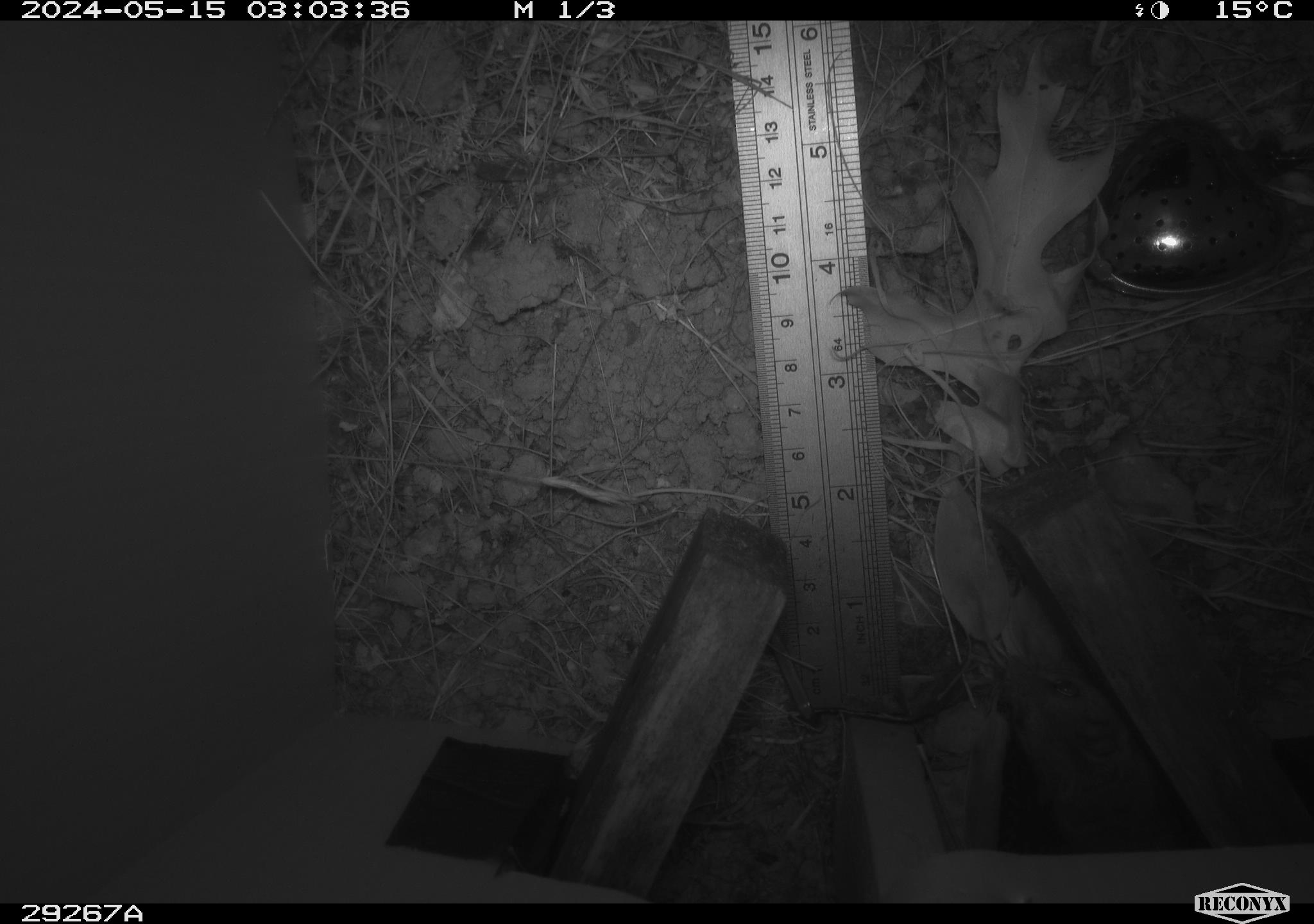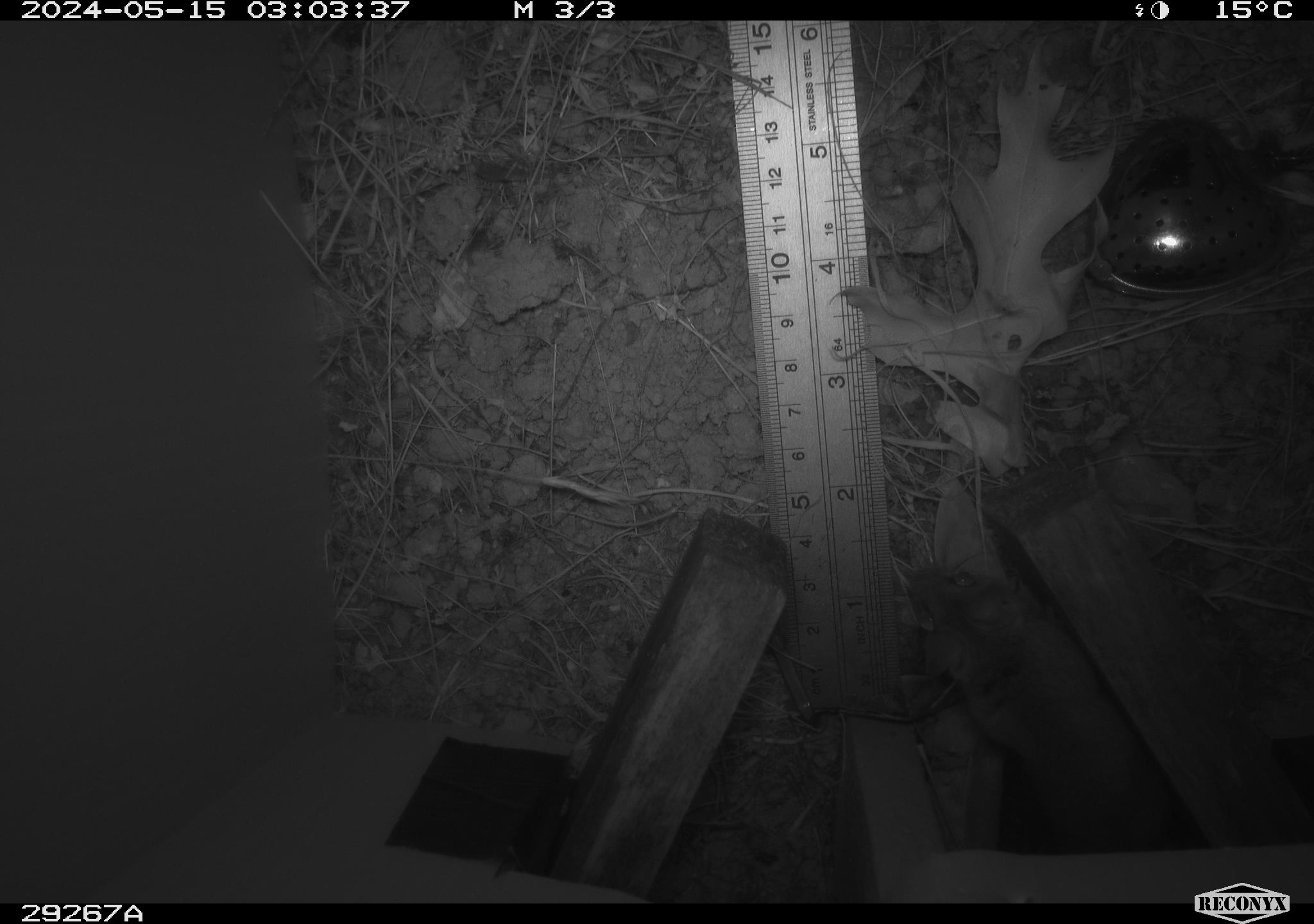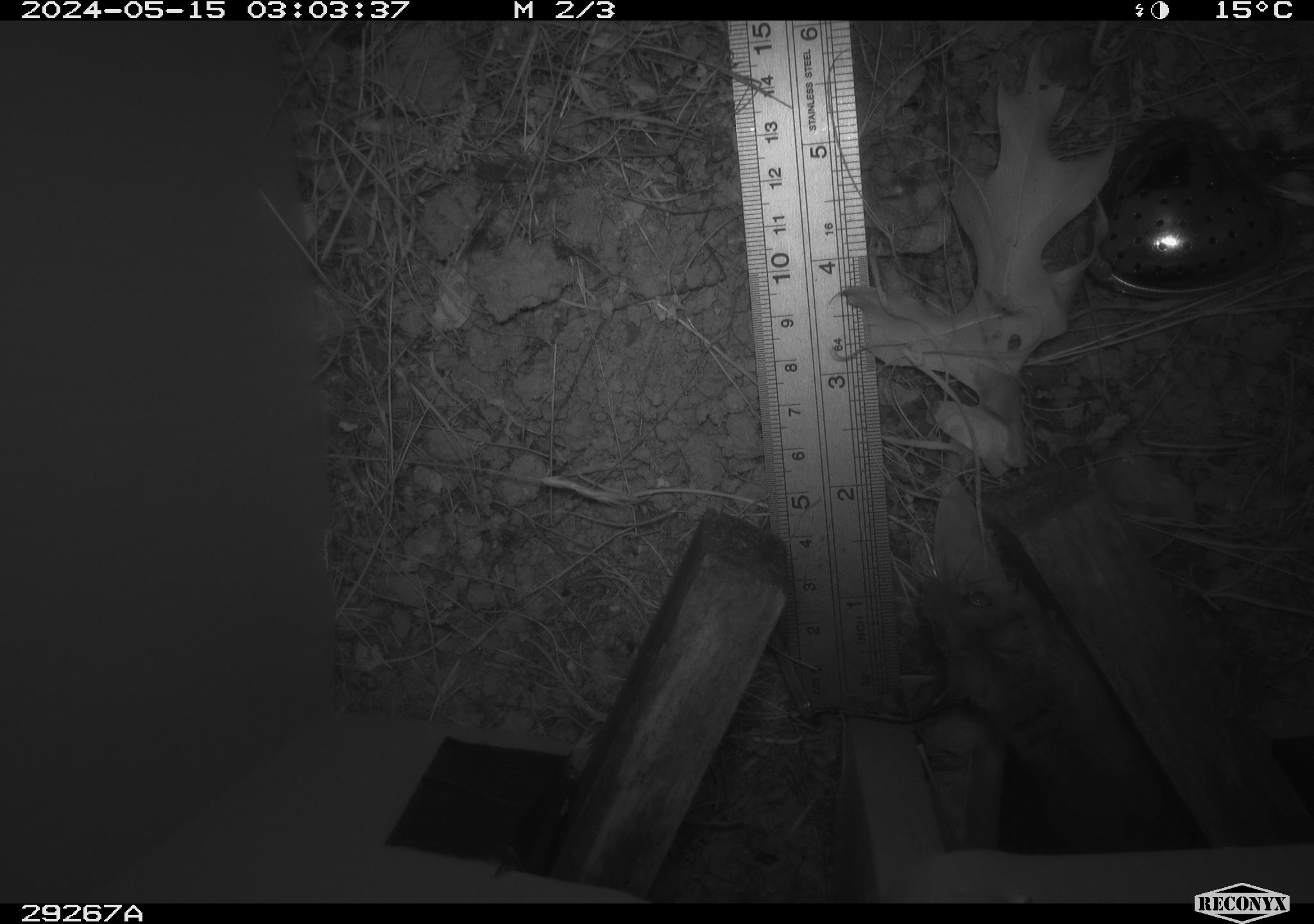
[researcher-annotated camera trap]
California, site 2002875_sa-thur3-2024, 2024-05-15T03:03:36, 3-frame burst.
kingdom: Animalia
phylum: Chordata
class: Mammalia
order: Rodentia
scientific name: Rodentia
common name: mouse species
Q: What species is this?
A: Mouse species (Rodentia).